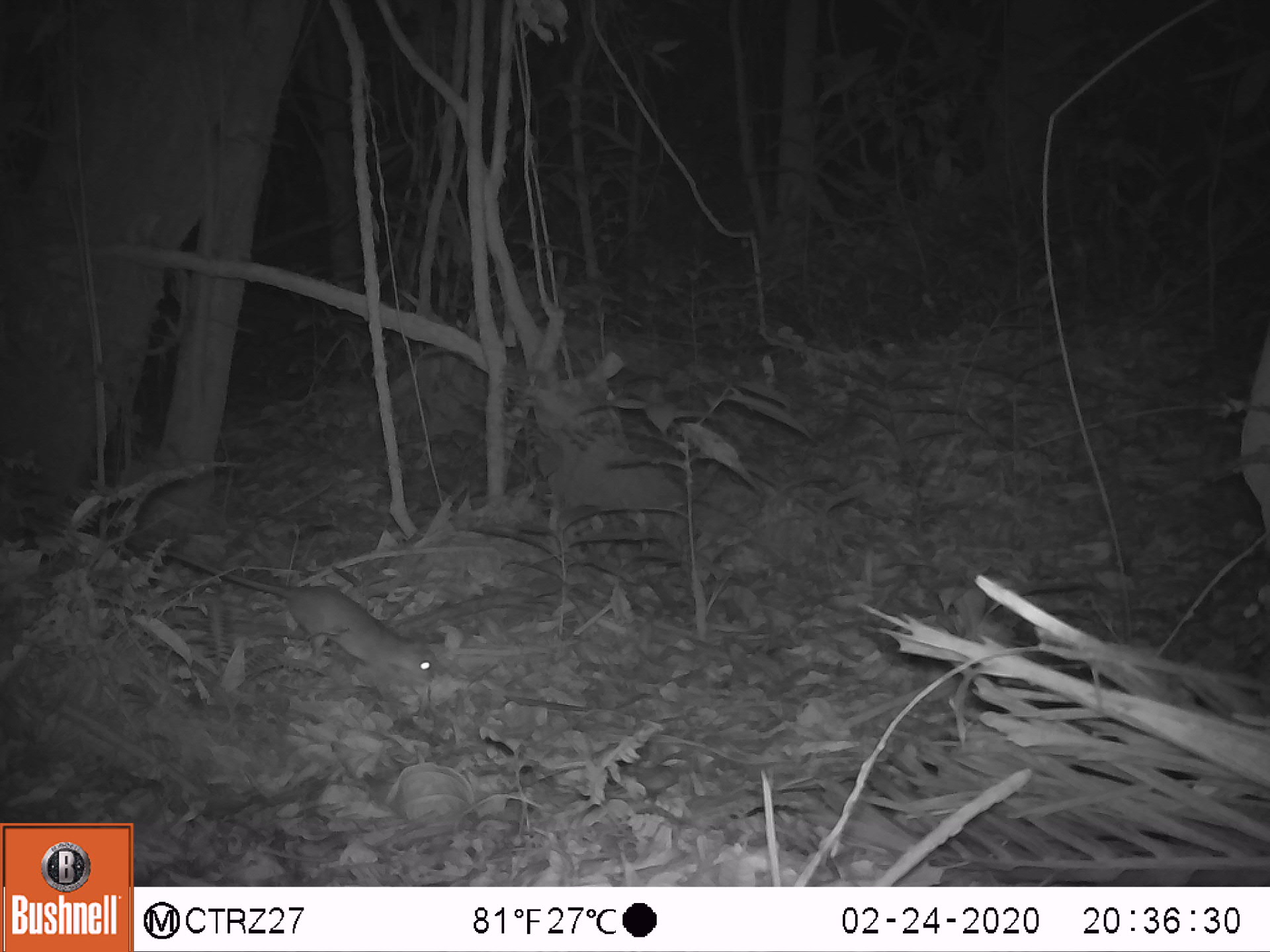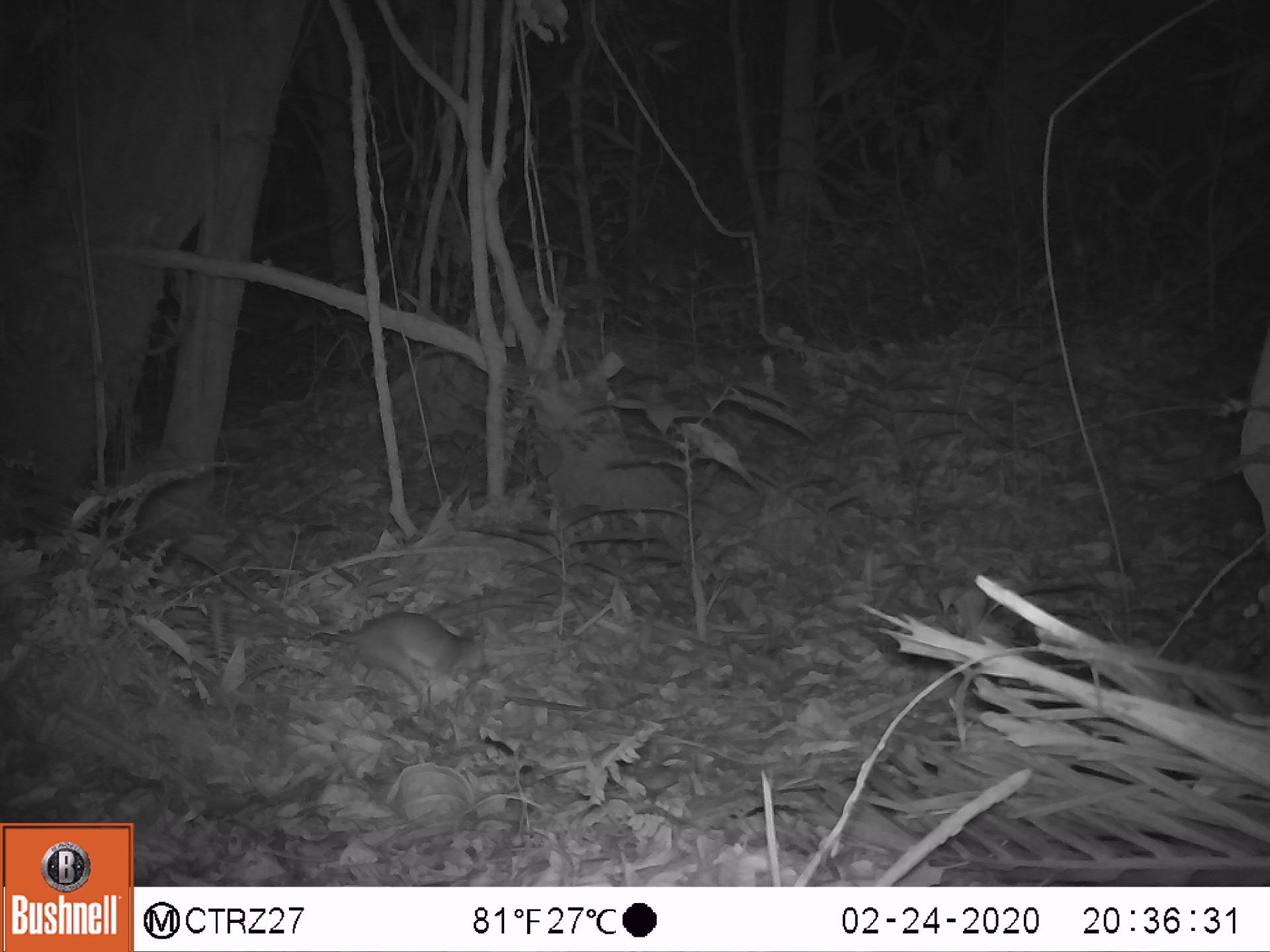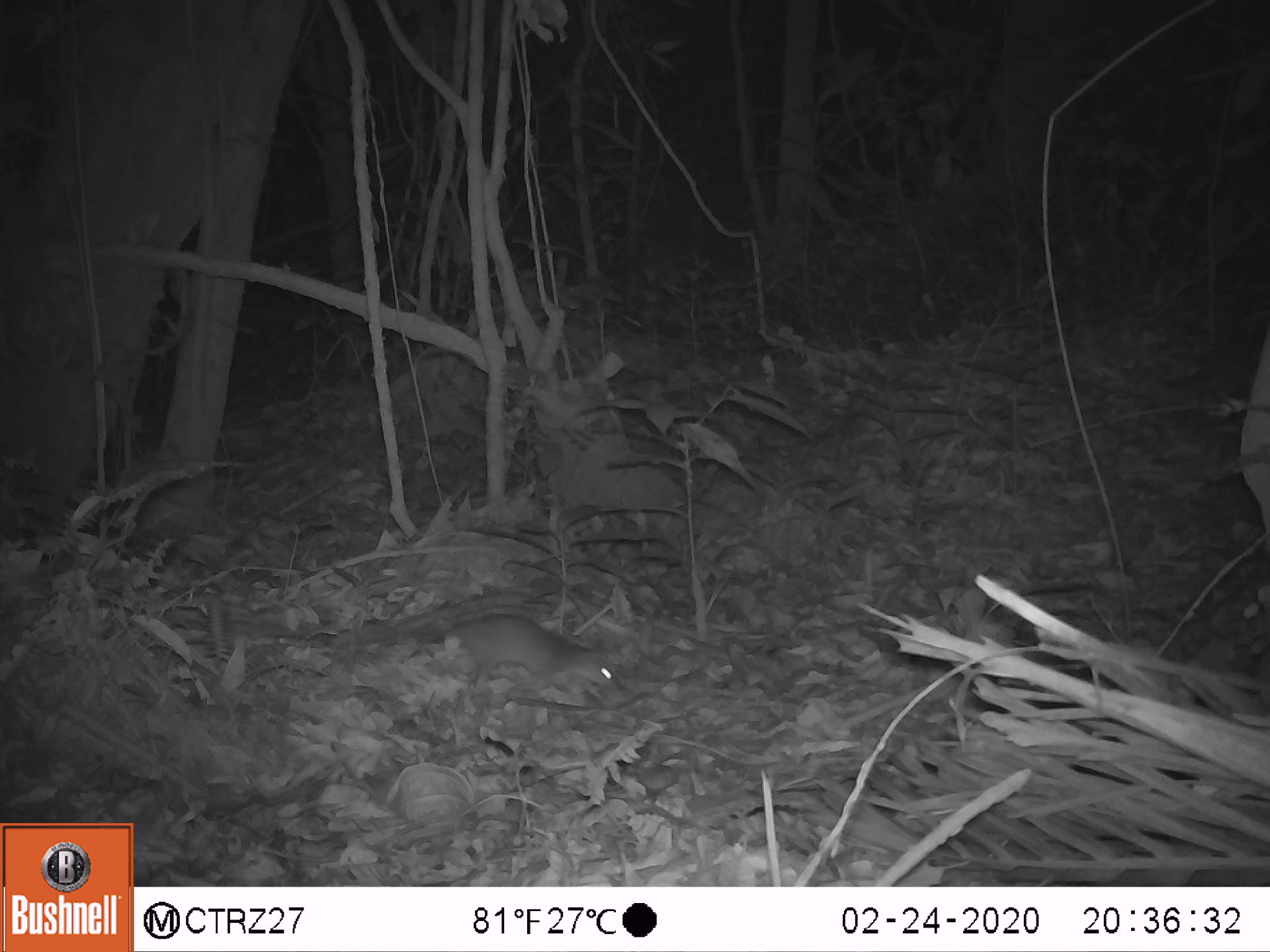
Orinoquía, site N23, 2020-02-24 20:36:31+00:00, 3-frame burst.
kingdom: Animalia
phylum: Chordata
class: Mammalia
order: Rodentia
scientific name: Rodentia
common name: rodent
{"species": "rodent (Rodentia)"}